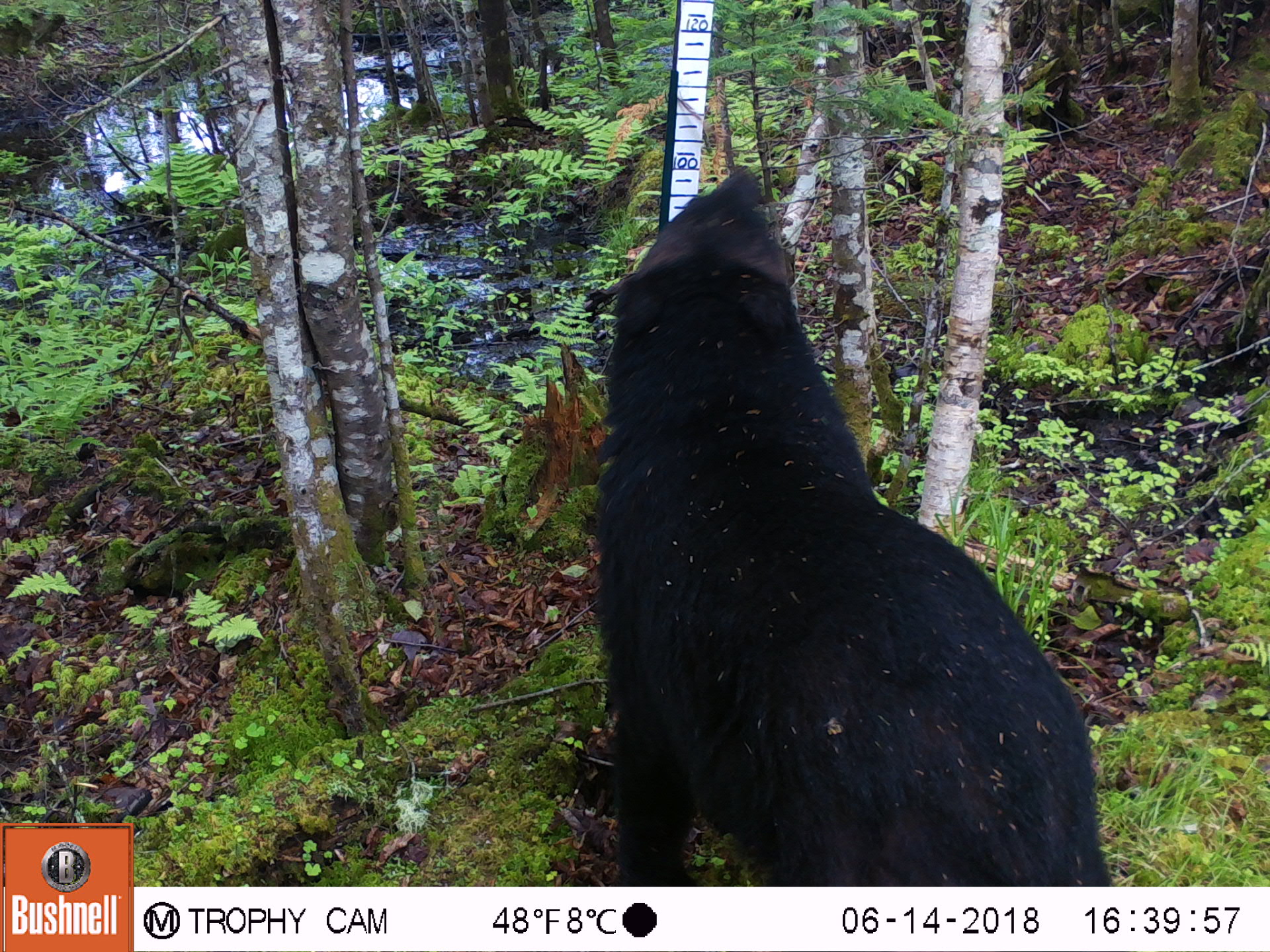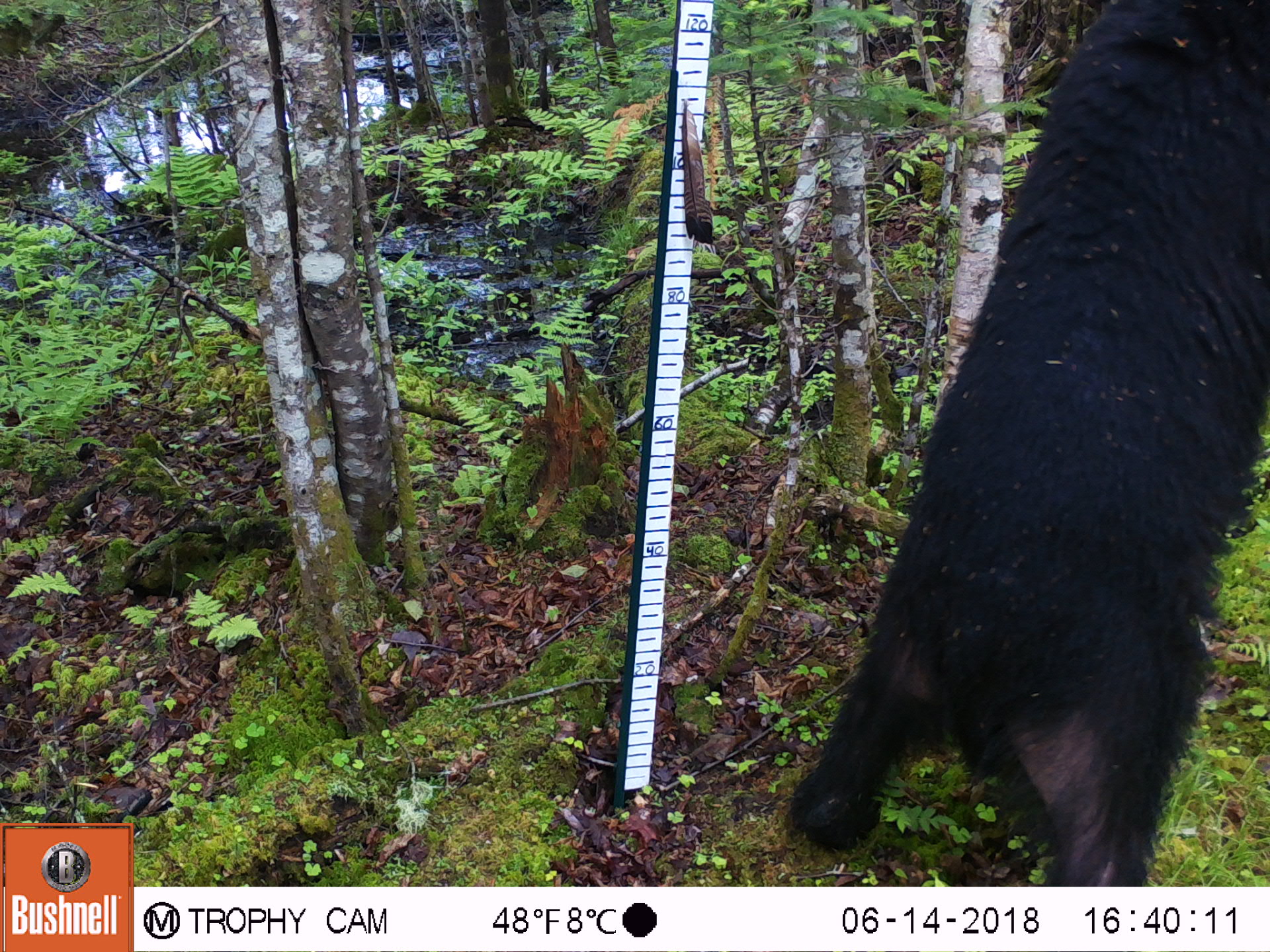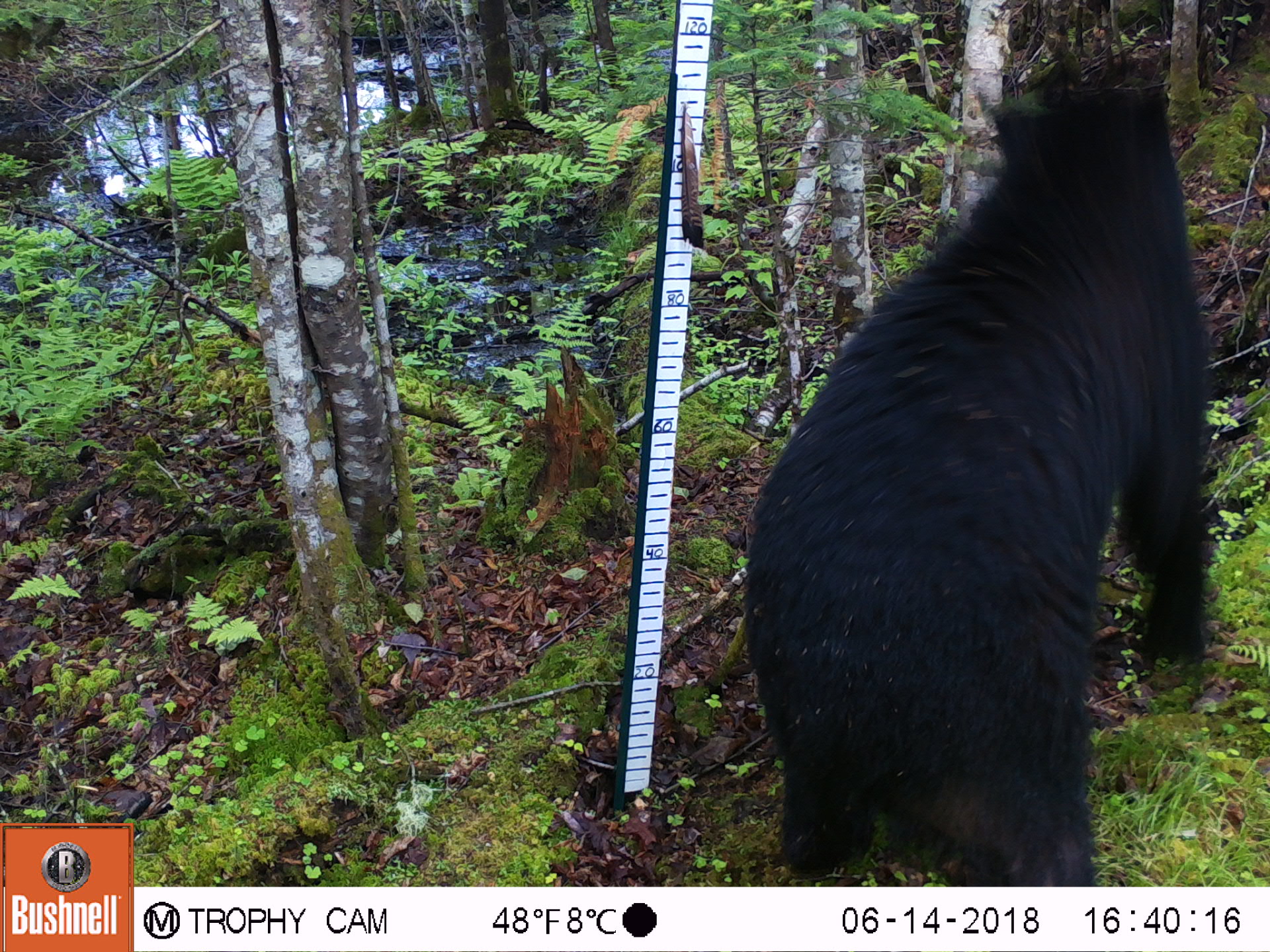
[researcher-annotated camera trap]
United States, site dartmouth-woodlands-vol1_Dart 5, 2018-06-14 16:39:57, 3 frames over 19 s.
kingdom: Animalia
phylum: Chordata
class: Mammalia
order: Carnivora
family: Ursidae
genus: Ursus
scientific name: Ursus americanus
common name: black bear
Black bear (Ursus americanus).